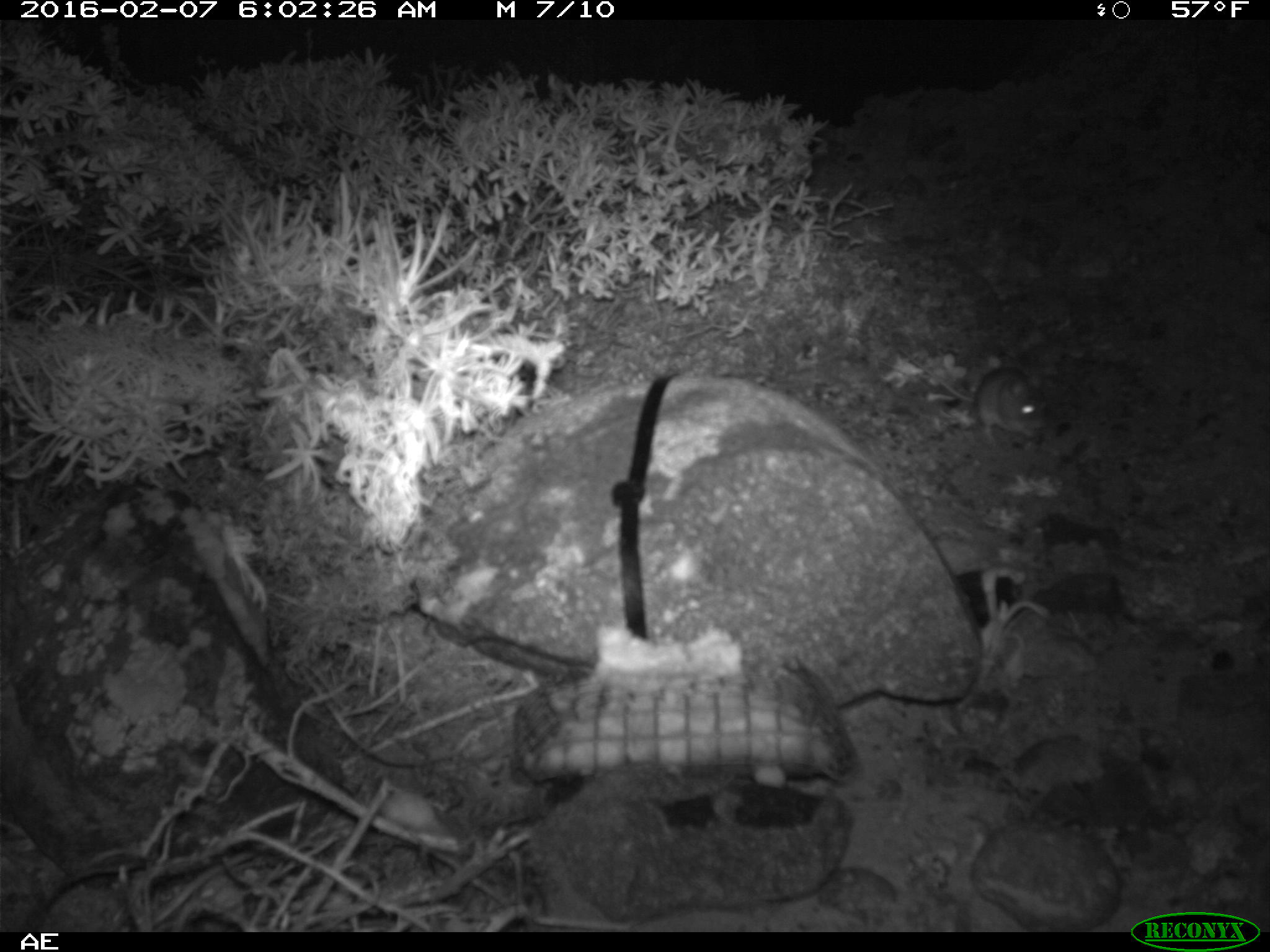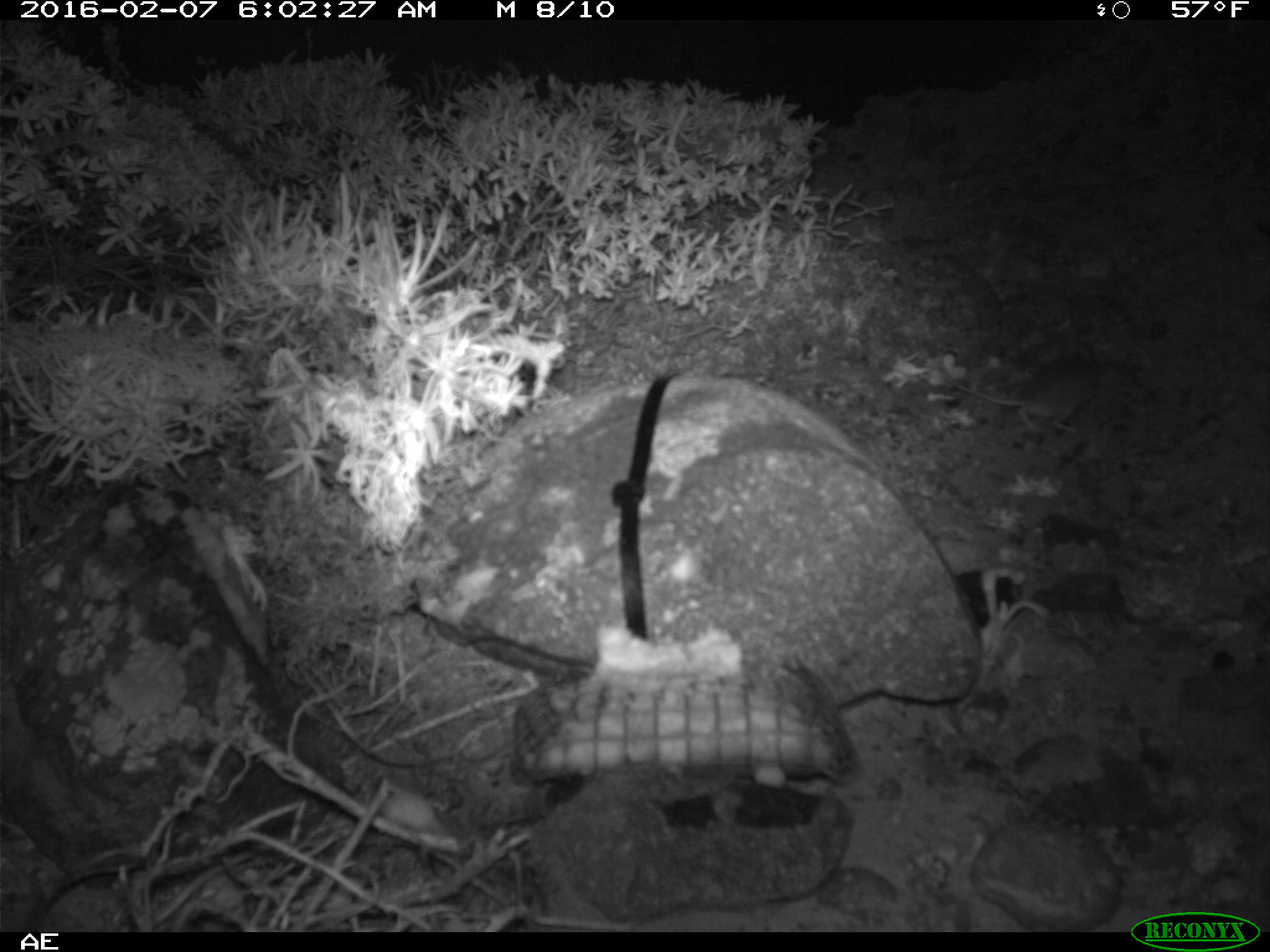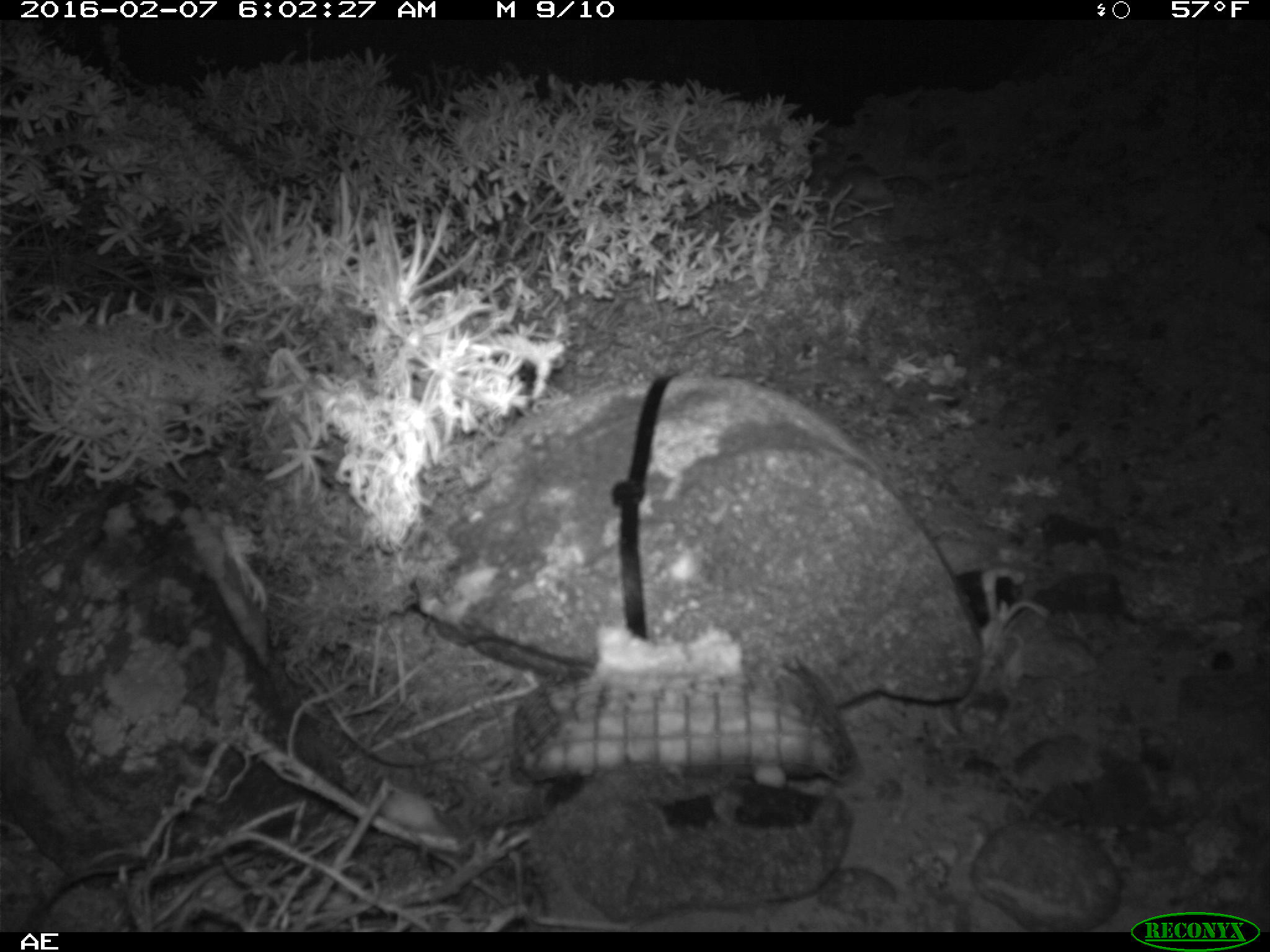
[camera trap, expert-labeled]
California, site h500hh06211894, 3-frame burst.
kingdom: Animalia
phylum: Chordata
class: Mammalia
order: Rodentia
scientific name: Rodentia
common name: rodent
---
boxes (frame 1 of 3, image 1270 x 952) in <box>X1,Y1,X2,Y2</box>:
rodent: <box>897,348,1047,444</box>